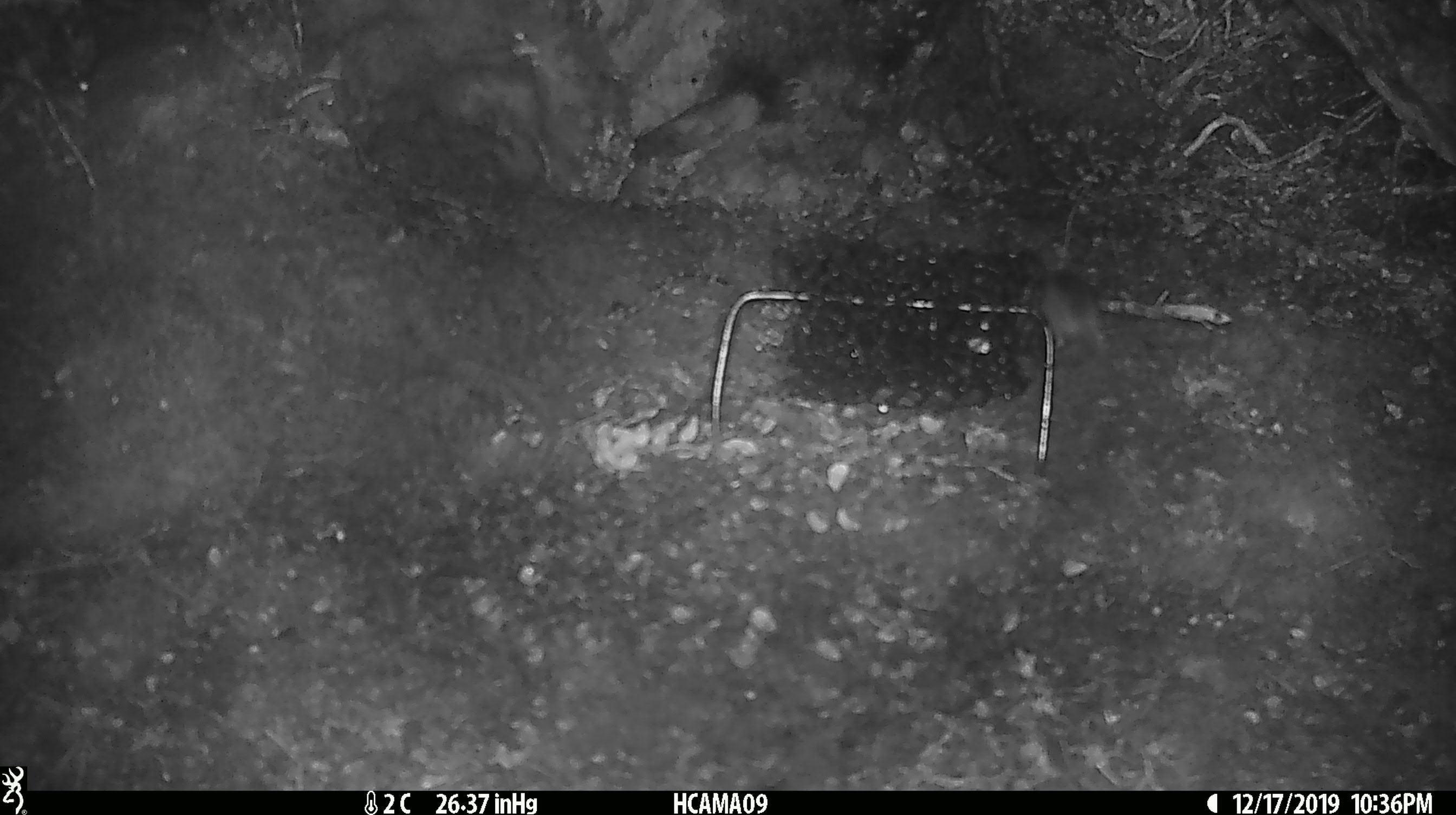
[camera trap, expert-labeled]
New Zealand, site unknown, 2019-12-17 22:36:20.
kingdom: Animalia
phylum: Chordata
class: Mammalia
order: Rodentia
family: Muridae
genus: Mus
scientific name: Mus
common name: mouse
Mouse (Mus).